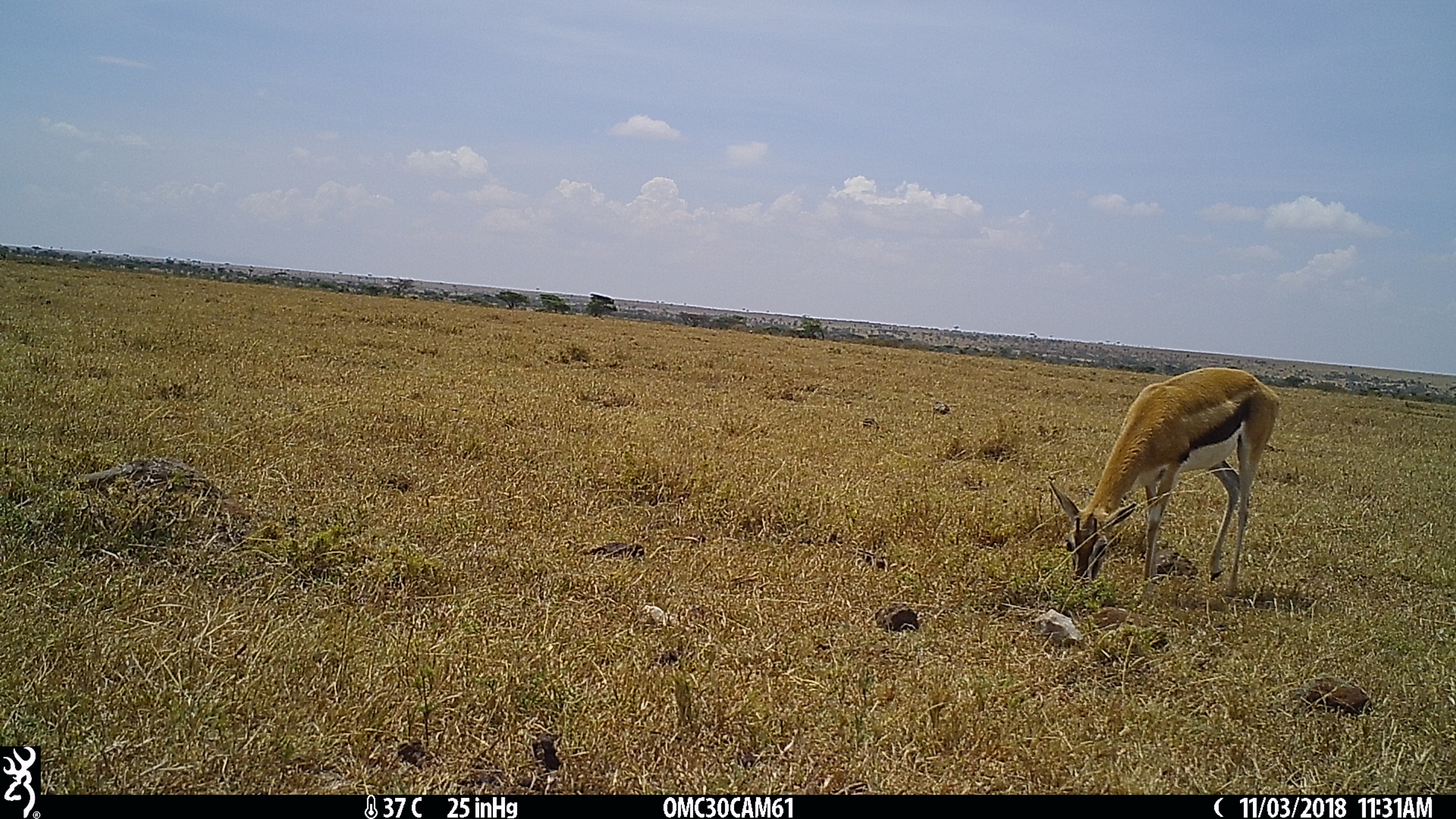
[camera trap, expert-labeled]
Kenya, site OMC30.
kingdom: Animalia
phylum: Chordata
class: Mammalia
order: Artiodactyla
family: Bovidae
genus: Eudorcas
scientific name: Eudorcas thomsonii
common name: thomon's gazelle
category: gazelle thomsons